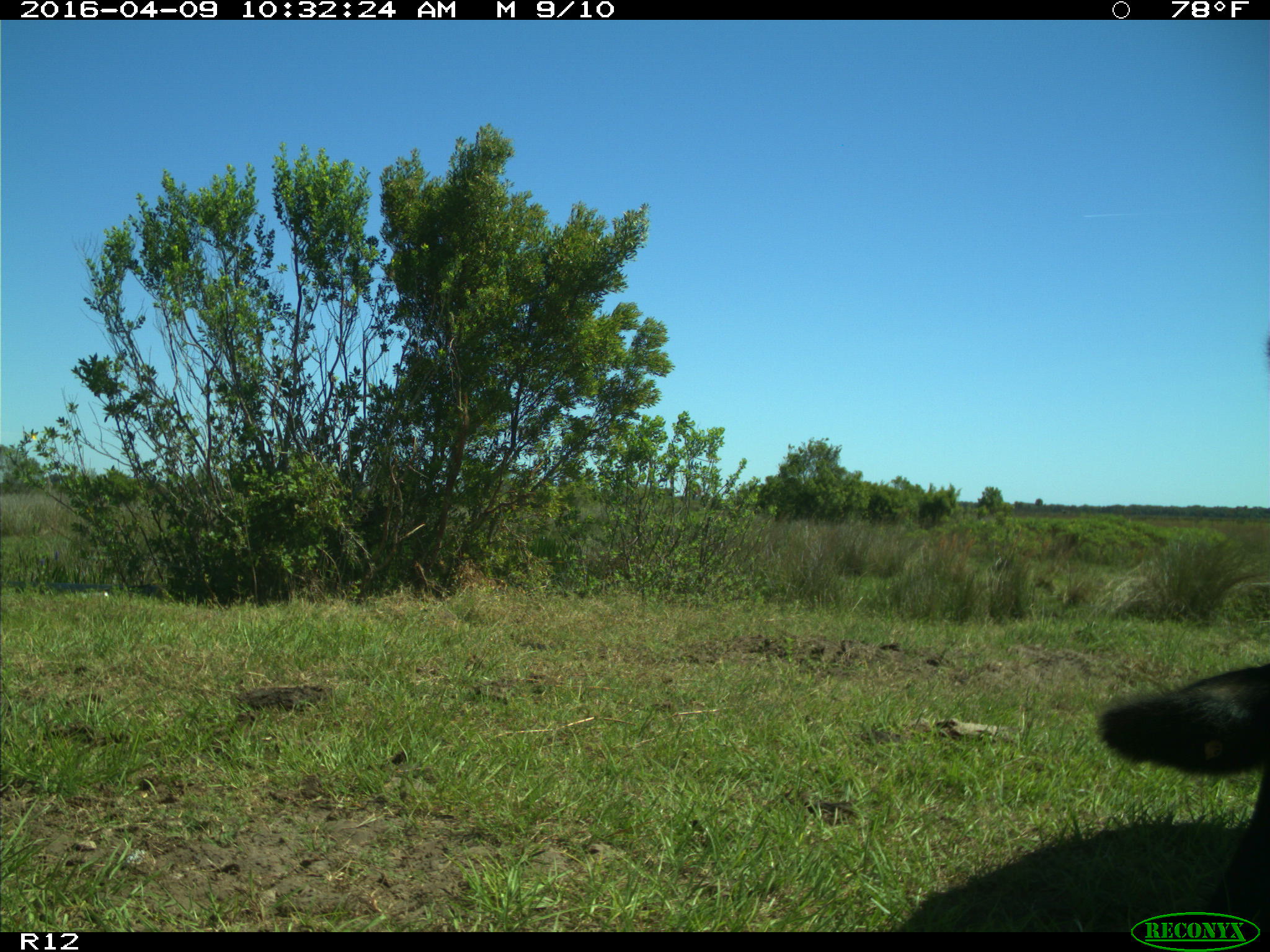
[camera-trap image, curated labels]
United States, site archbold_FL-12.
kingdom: Animalia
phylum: Chordata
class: Mammalia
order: Artiodactyla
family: Bovidae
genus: Bos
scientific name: Bos taurus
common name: domestic cow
Bos taurus (domestic cow).